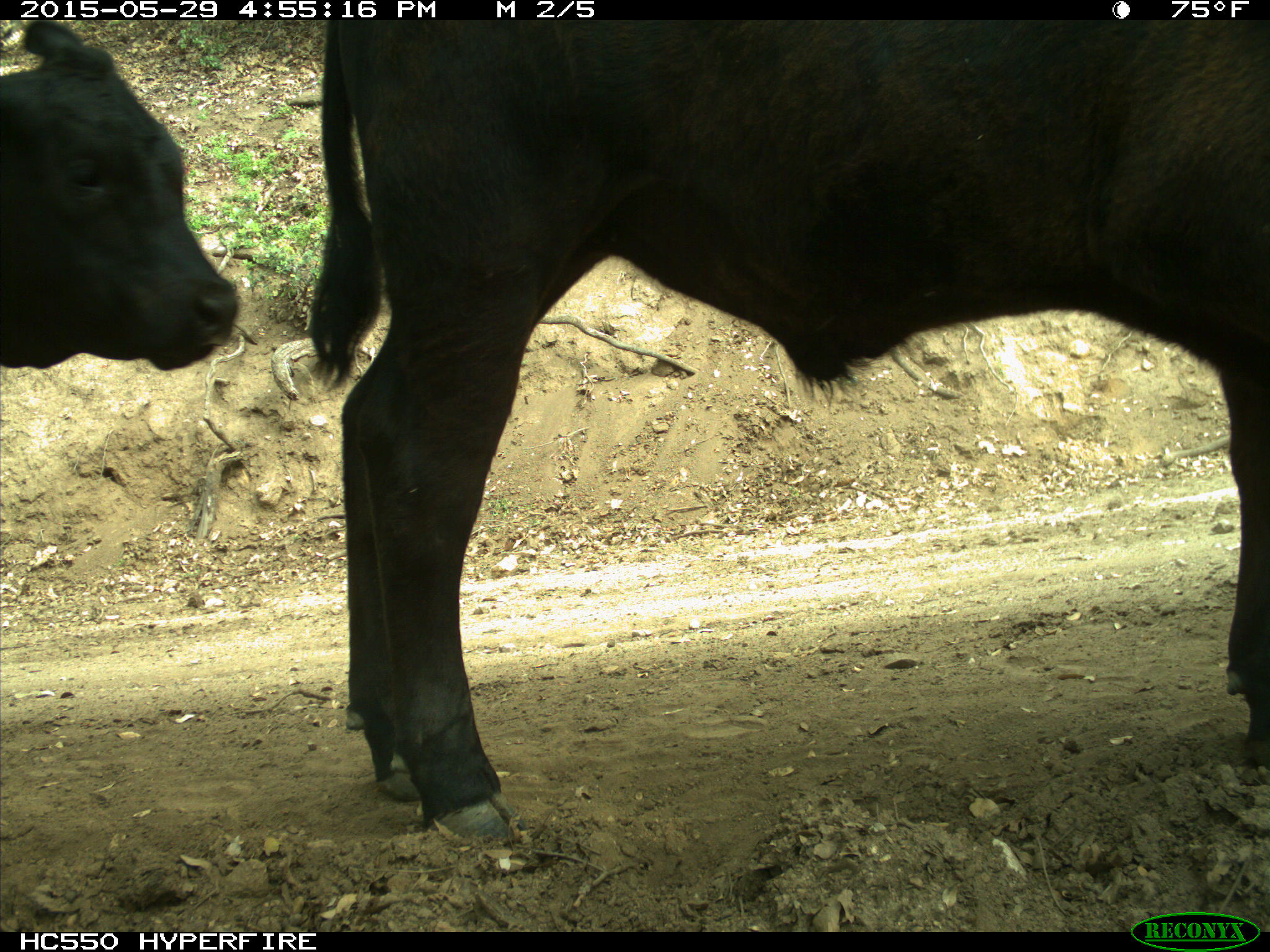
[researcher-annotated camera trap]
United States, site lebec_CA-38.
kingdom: Animalia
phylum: Chordata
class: Mammalia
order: Artiodactyla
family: Bovidae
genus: Bos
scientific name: Bos taurus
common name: domestic cow